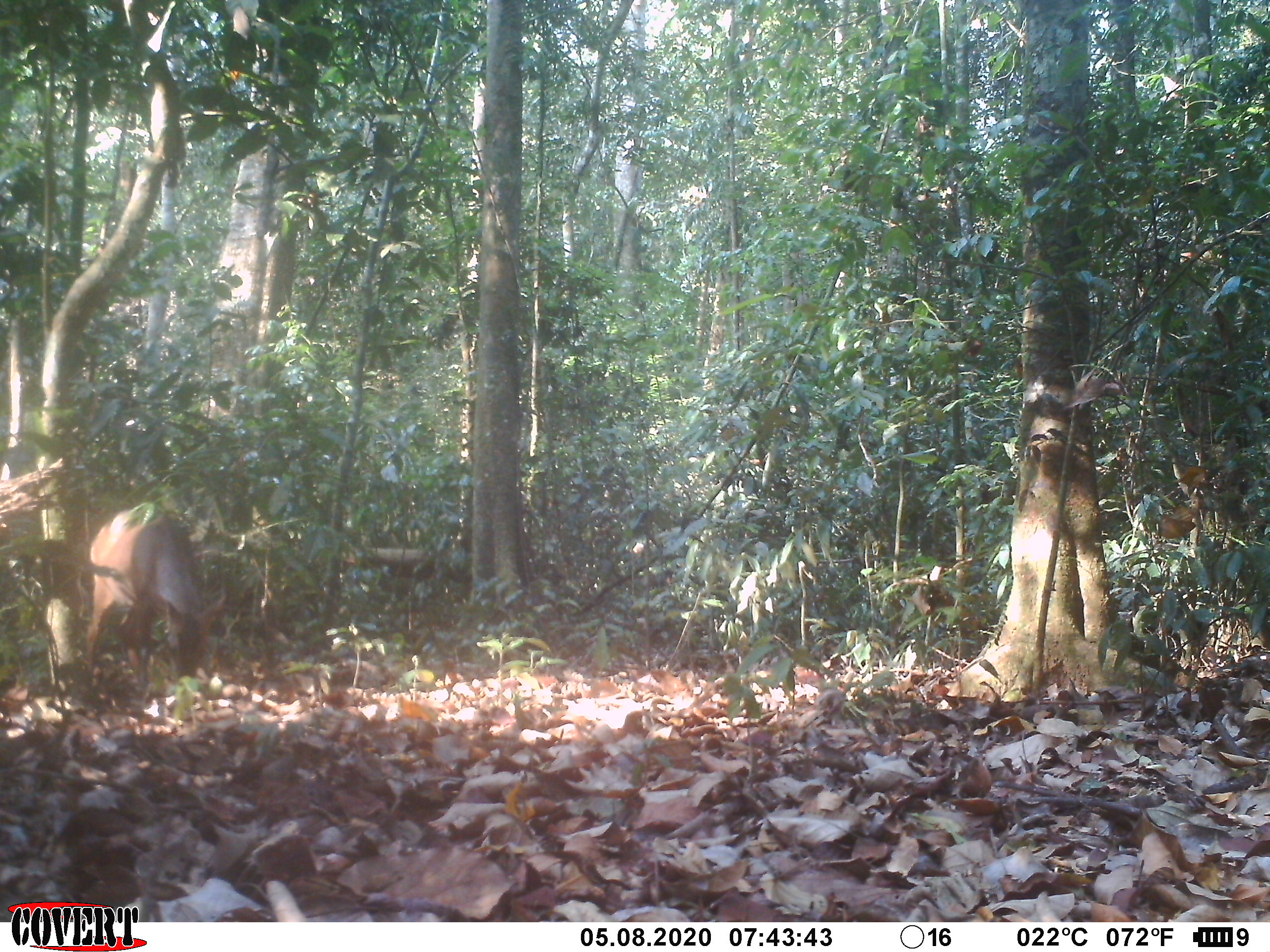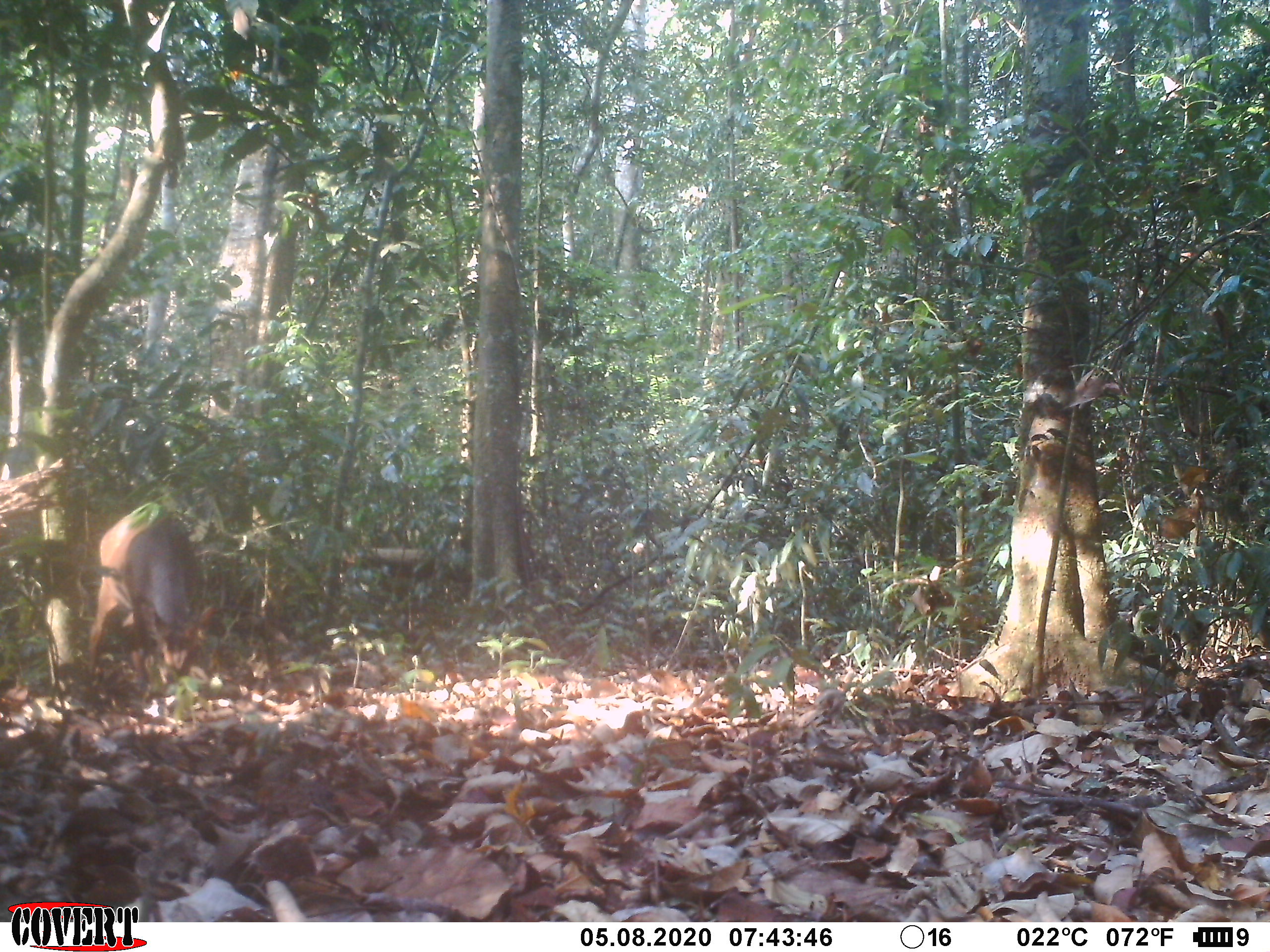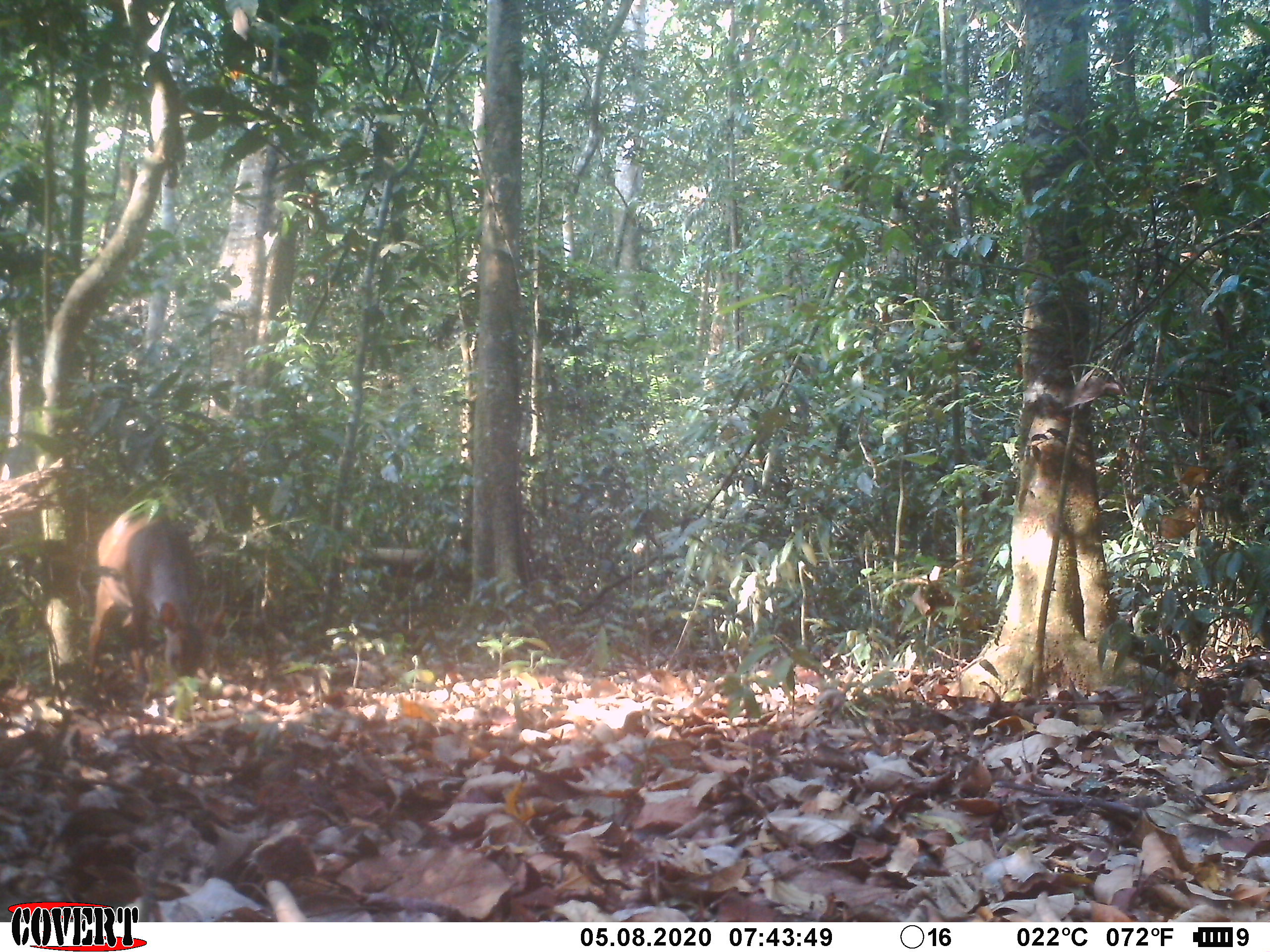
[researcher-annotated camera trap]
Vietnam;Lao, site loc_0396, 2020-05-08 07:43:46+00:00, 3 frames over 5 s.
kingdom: Animalia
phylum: Chordata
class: Mammalia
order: Artiodactyla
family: Cervidae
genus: Muntiacus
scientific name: Muntiacus vuquangensis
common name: large-antlered muntjac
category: large antlered muntjac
Large antlered muntjac (large-antlered muntjac) (Muntiacus vuquangensis). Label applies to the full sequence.